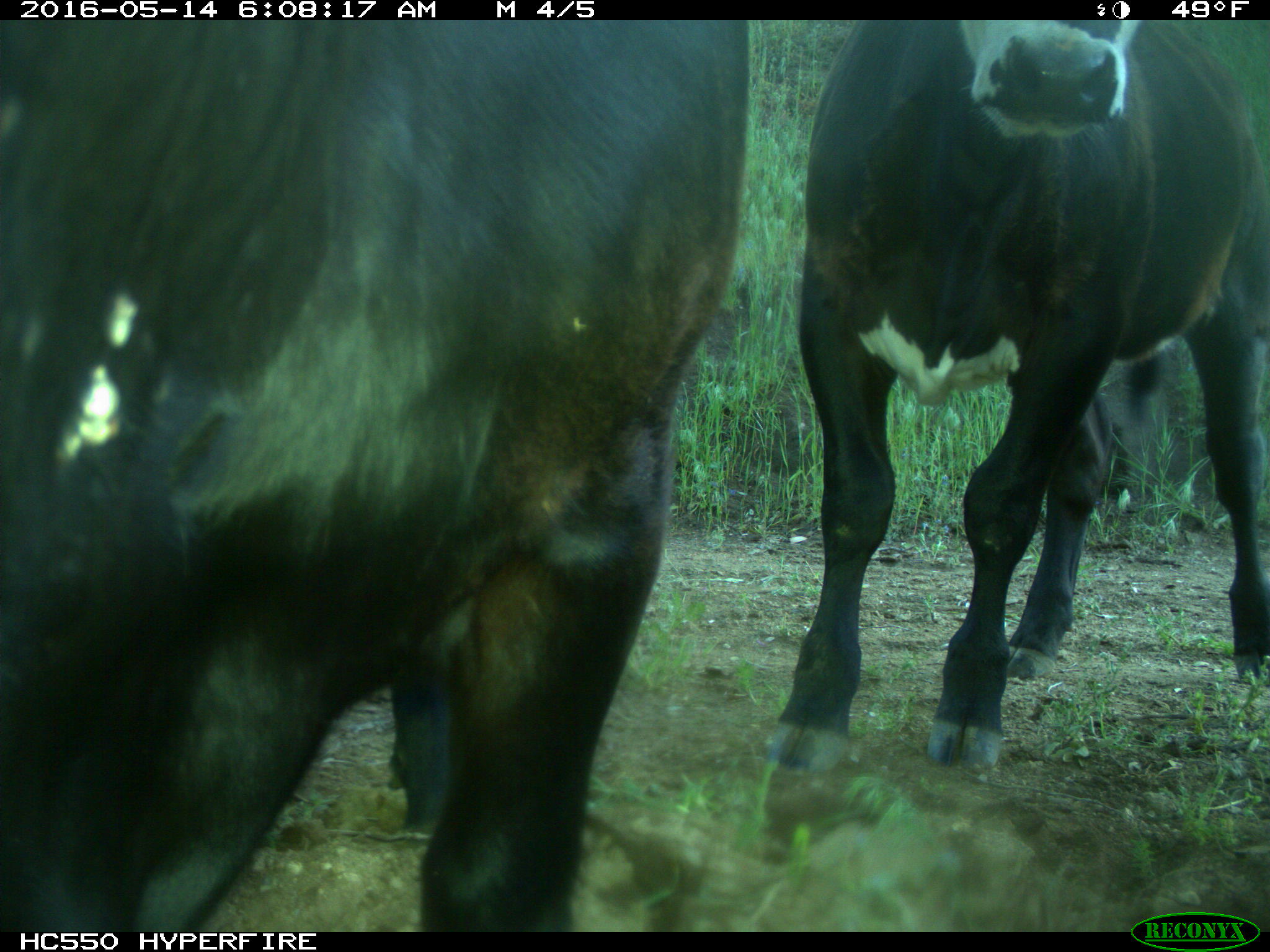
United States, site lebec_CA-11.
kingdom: Animalia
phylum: Chordata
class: Mammalia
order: Artiodactyla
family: Bovidae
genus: Bos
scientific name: Bos taurus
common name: domestic cow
Bos taurus (domestic cow).